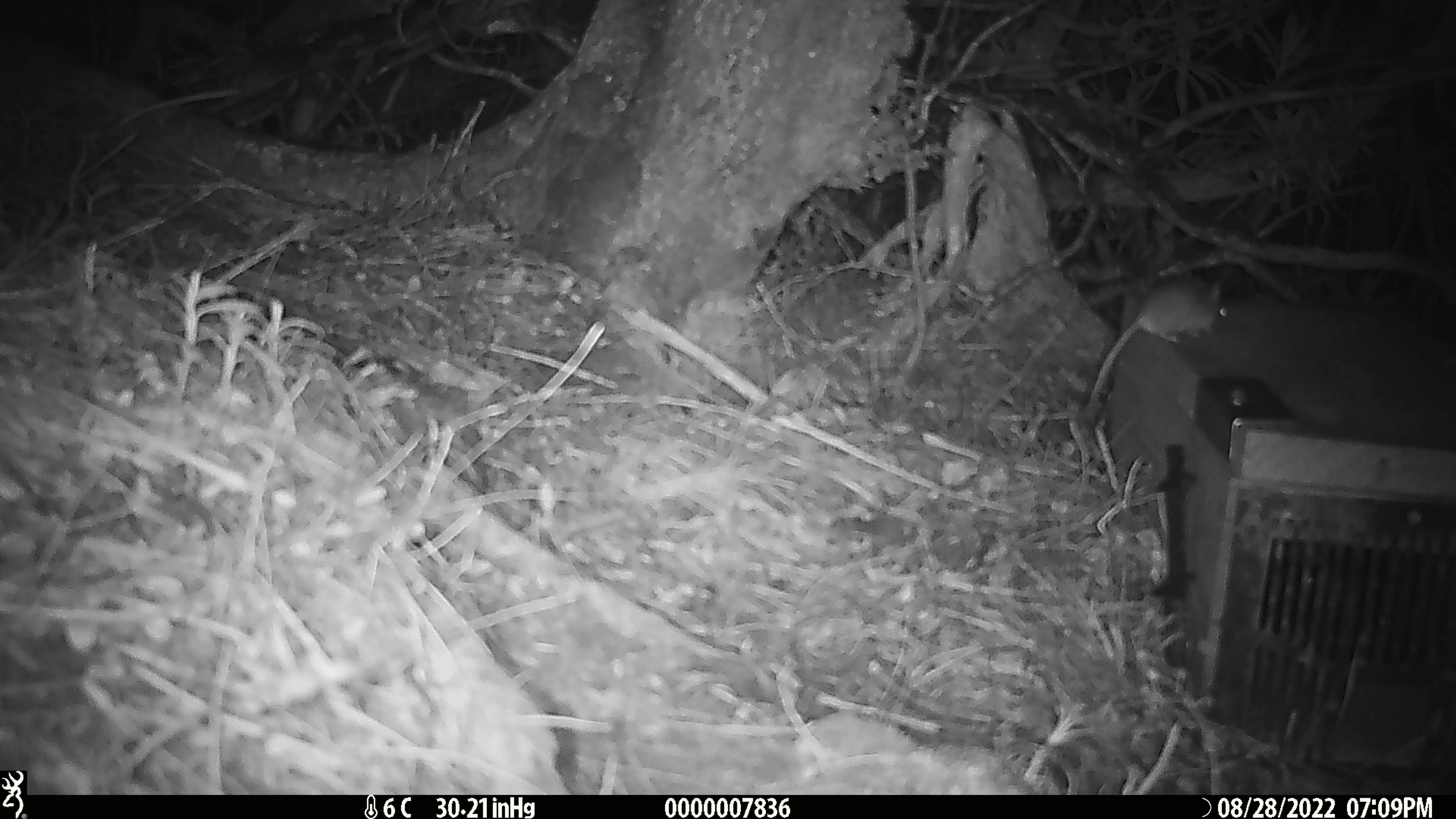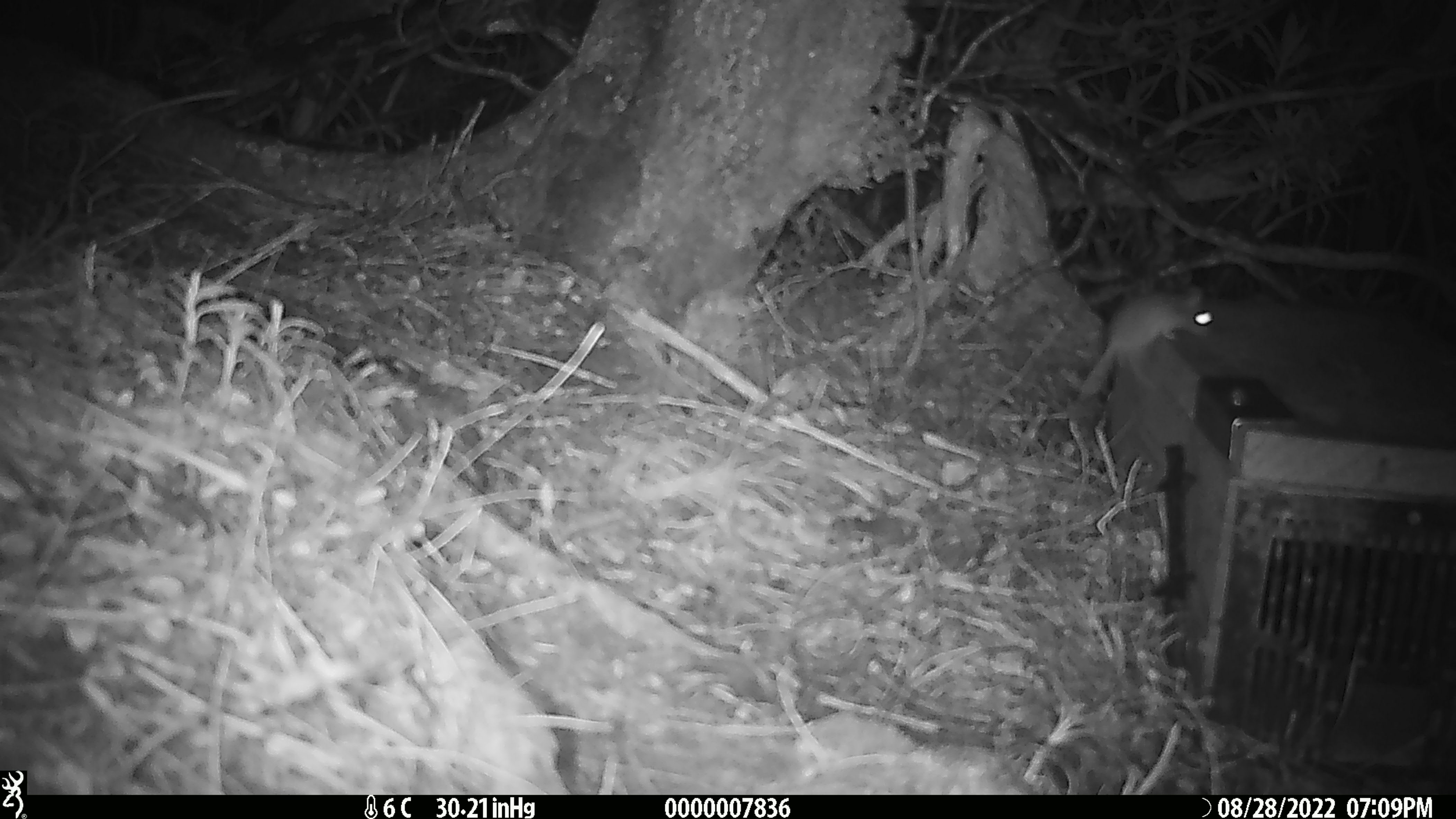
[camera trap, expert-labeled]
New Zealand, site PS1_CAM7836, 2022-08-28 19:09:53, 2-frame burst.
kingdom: Animalia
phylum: Chordata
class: Mammalia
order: Rodentia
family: Muridae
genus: Mus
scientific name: Mus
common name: mouse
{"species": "mouse (Mus)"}